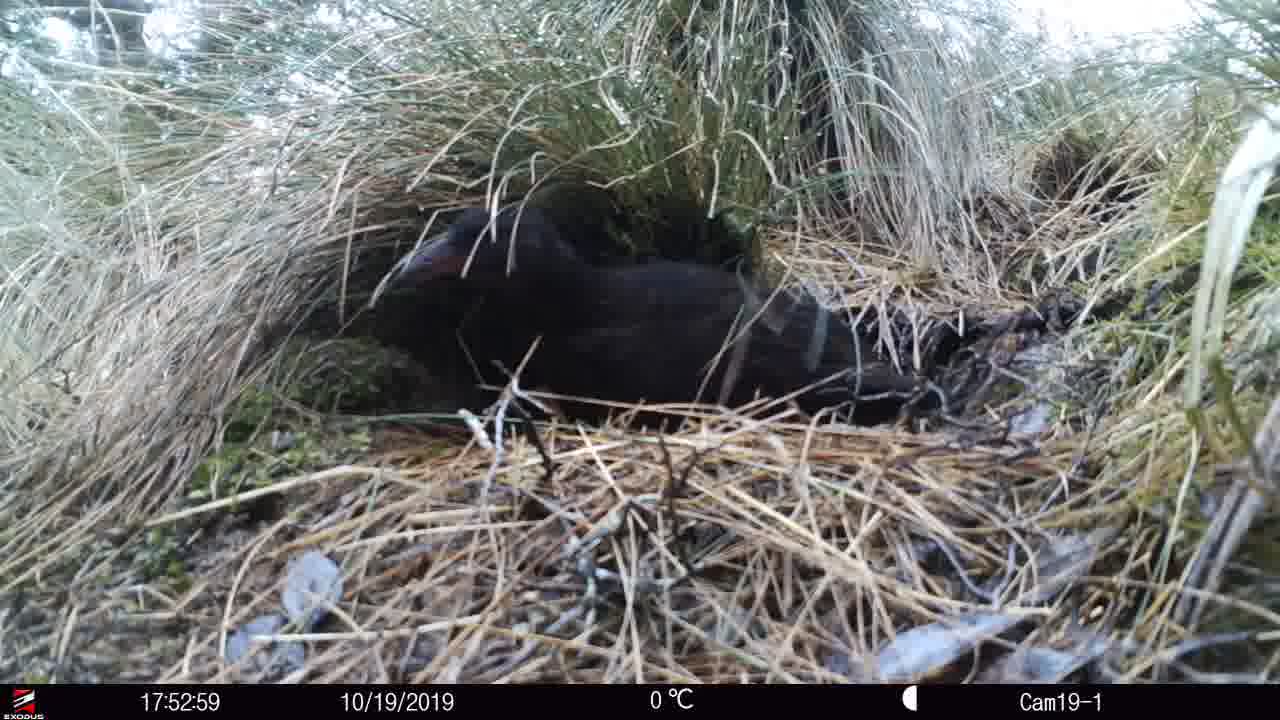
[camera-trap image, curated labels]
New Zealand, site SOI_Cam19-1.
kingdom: Animalia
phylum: Chordata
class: Aves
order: Gruiformes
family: Rallidae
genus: Gallirallus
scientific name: Gallirallus australis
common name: weka